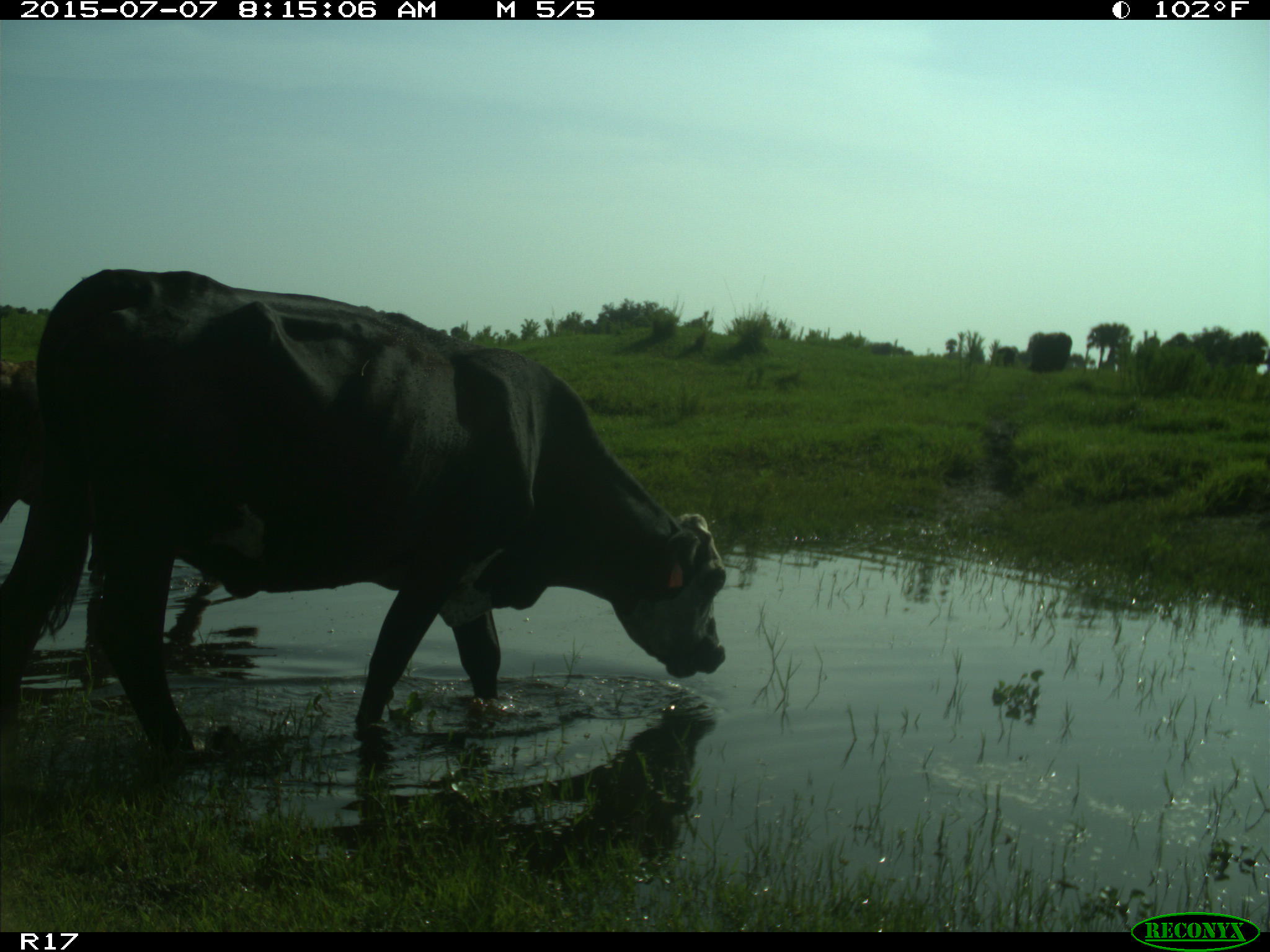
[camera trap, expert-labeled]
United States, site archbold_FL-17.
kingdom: Animalia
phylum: Chordata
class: Mammalia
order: Artiodactyla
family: Bovidae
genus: Bos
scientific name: Bos taurus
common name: domestic cow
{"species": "Bos taurus (domestic cow)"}